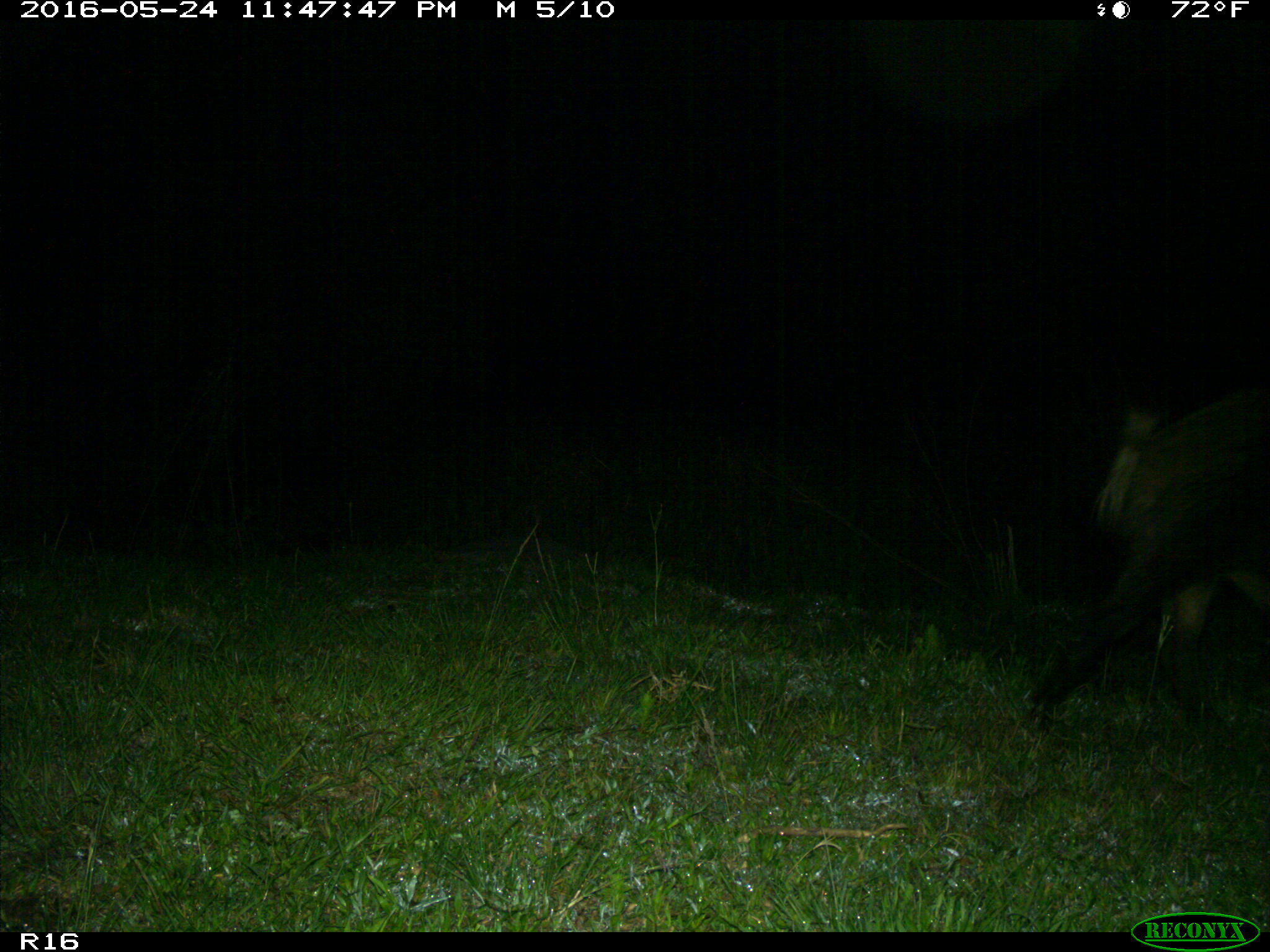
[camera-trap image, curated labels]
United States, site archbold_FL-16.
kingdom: Animalia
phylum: Chordata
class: Mammalia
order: Artiodactyla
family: Suidae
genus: Sus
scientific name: Sus scrofa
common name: wild boar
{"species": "Sus scrofa (wild boar)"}